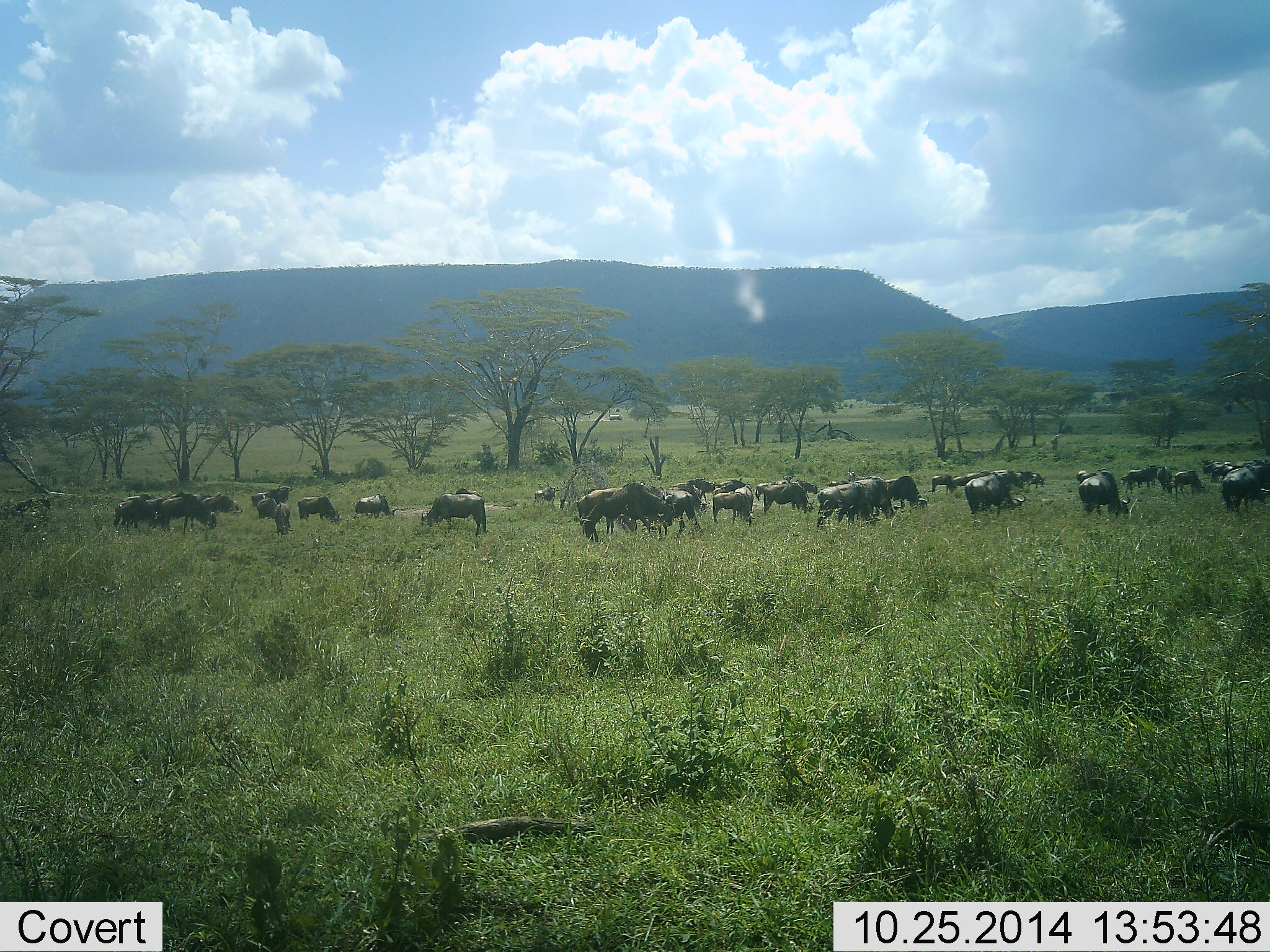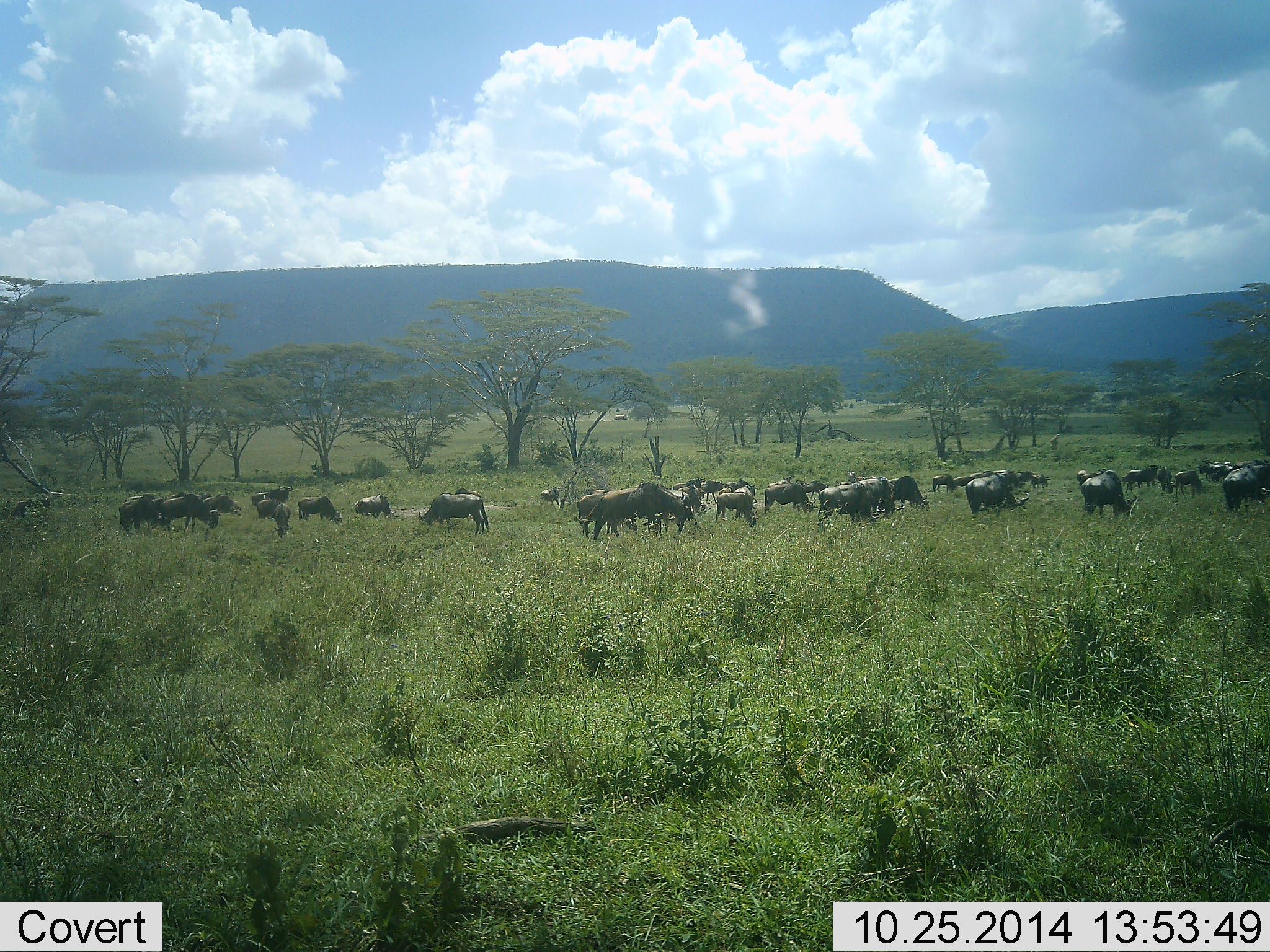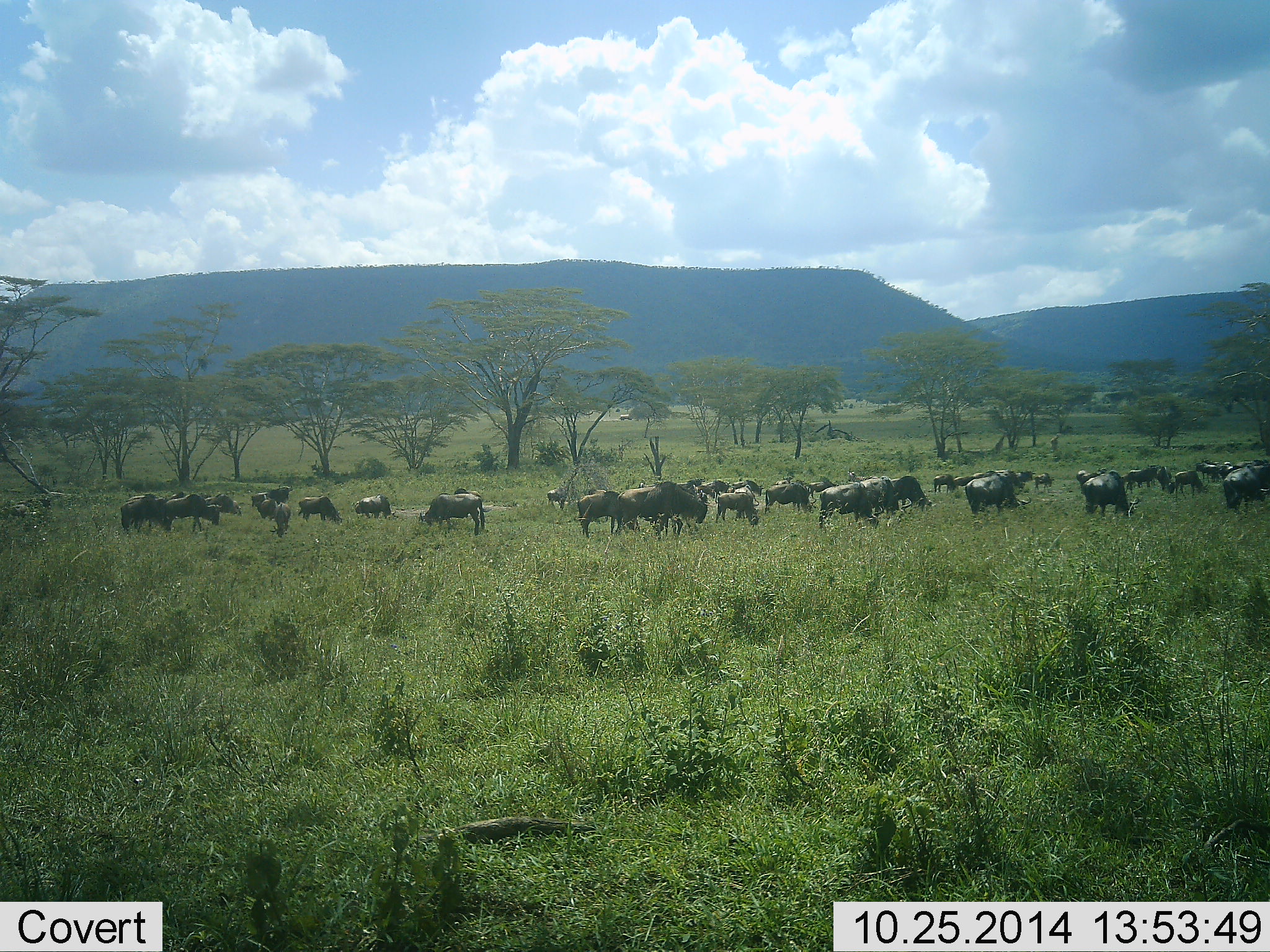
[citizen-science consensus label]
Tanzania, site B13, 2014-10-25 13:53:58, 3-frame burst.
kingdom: Animalia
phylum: Chordata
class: Mammalia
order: Artiodactyla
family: Bovidae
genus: Connochaetes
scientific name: Connochaetes taurinus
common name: blue wildebeest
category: wildebeest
Wildebeest (blue wildebeest) (Connochaetes taurinus), count 11-50. Behavior (volunteer vote fractions): standing 40%, resting 20%, moving 40%, interacting 10%. Young present (vote fraction): 0%. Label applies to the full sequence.